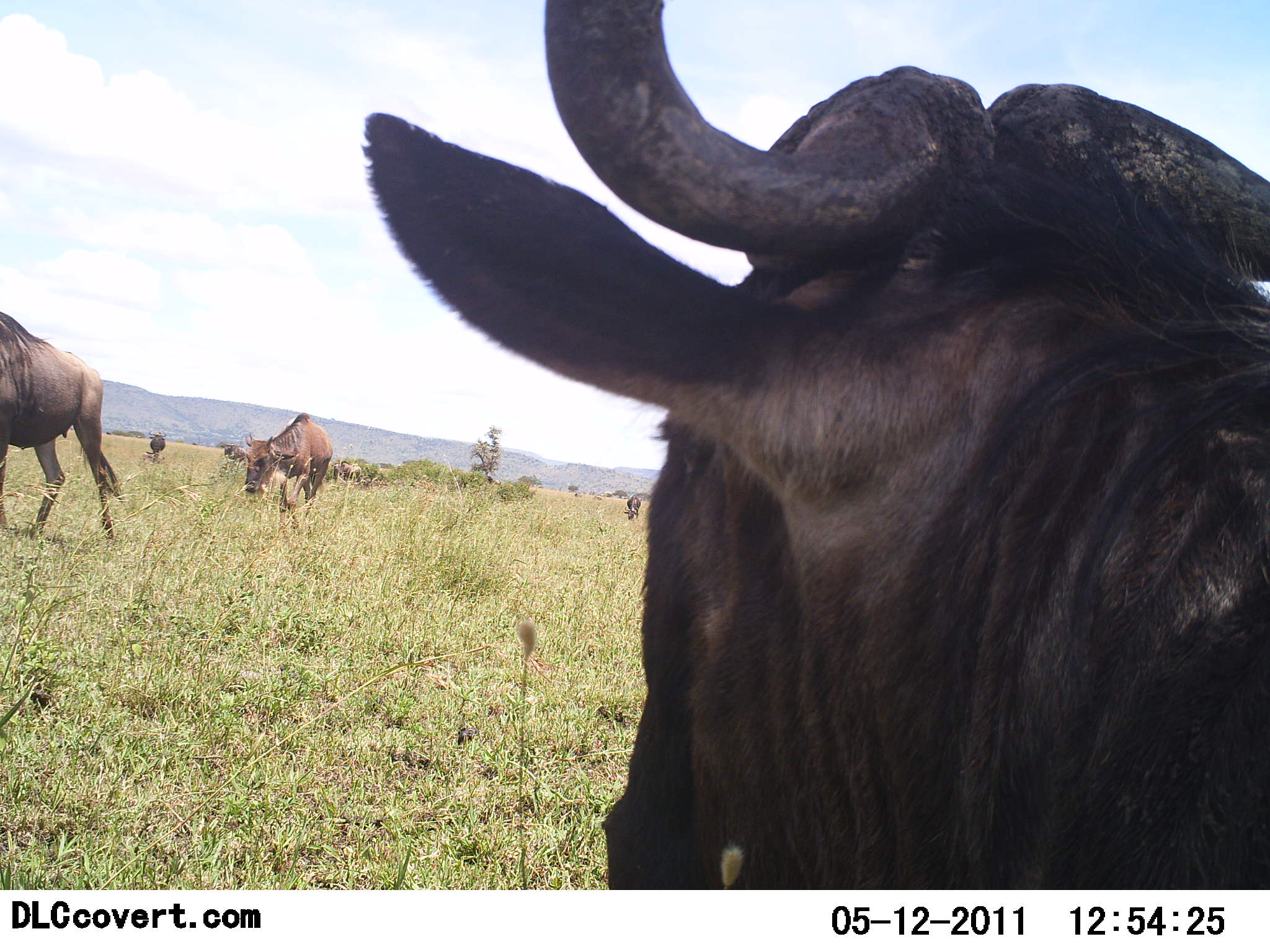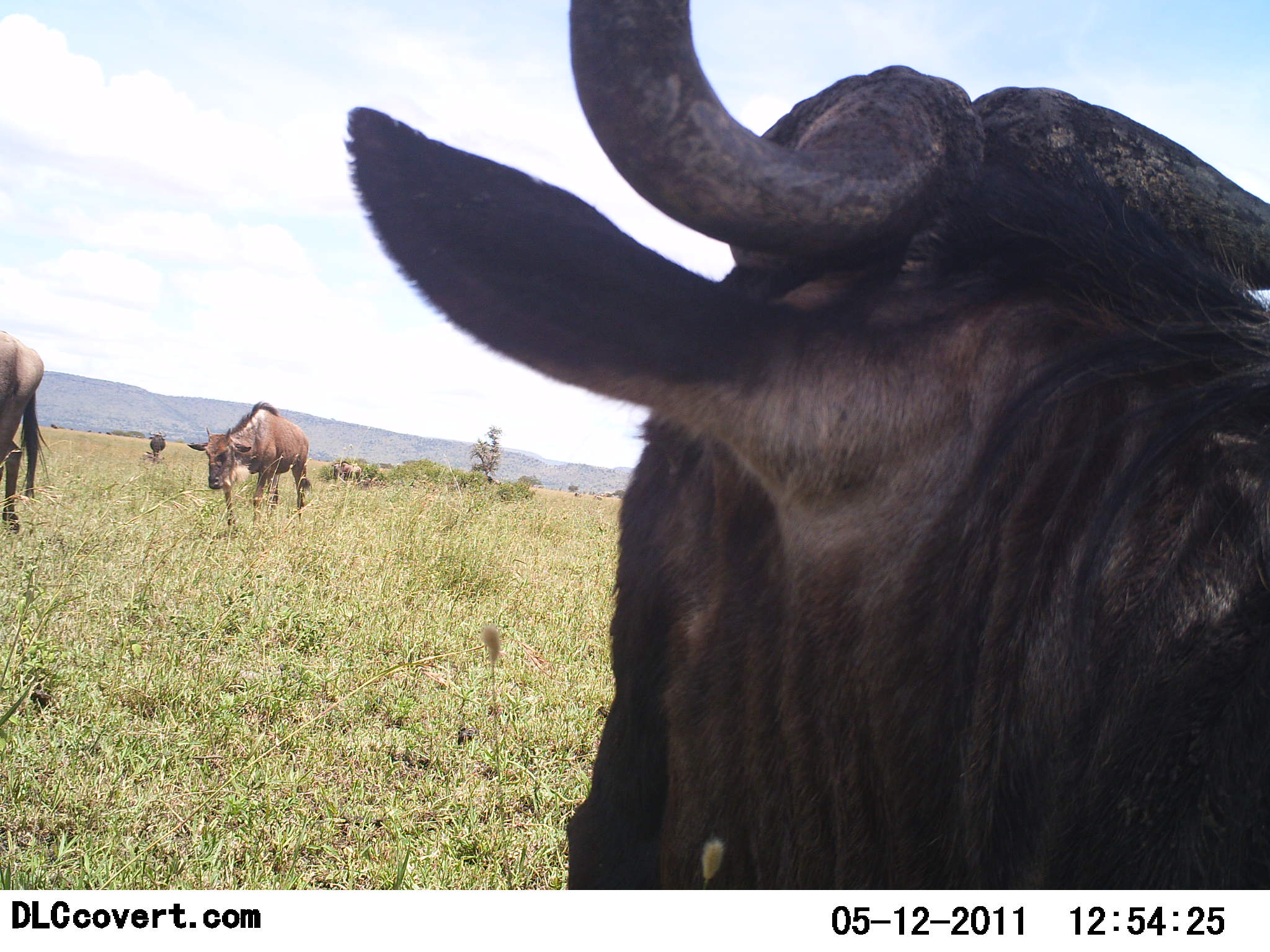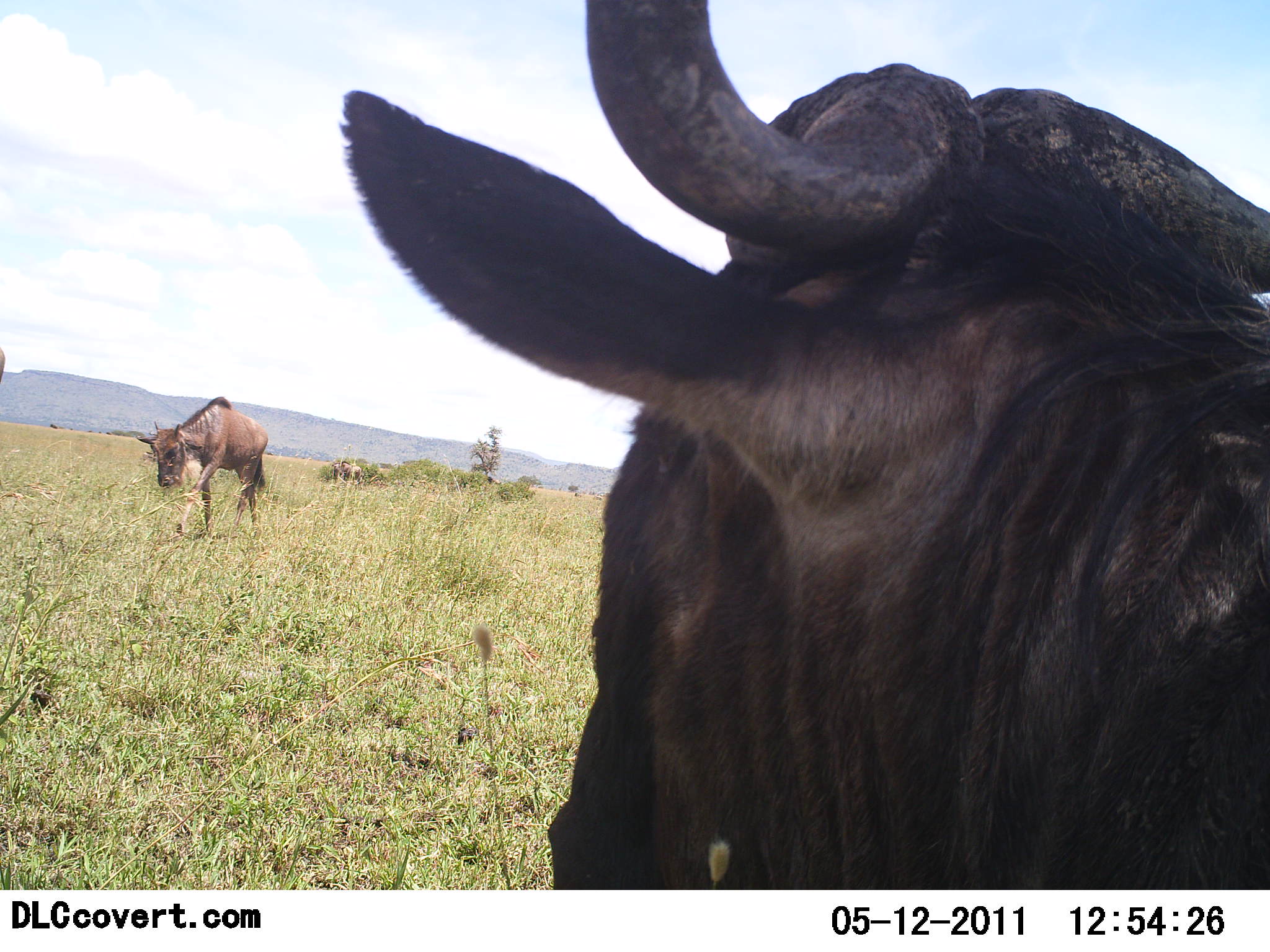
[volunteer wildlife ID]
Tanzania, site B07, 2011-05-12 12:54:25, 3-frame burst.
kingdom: Animalia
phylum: Chordata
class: Mammalia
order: Artiodactyla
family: Bovidae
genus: Connochaetes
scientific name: Connochaetes taurinus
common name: blue wildebeest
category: wildebeest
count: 4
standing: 45%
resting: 18%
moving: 82%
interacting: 0%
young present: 0%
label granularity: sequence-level